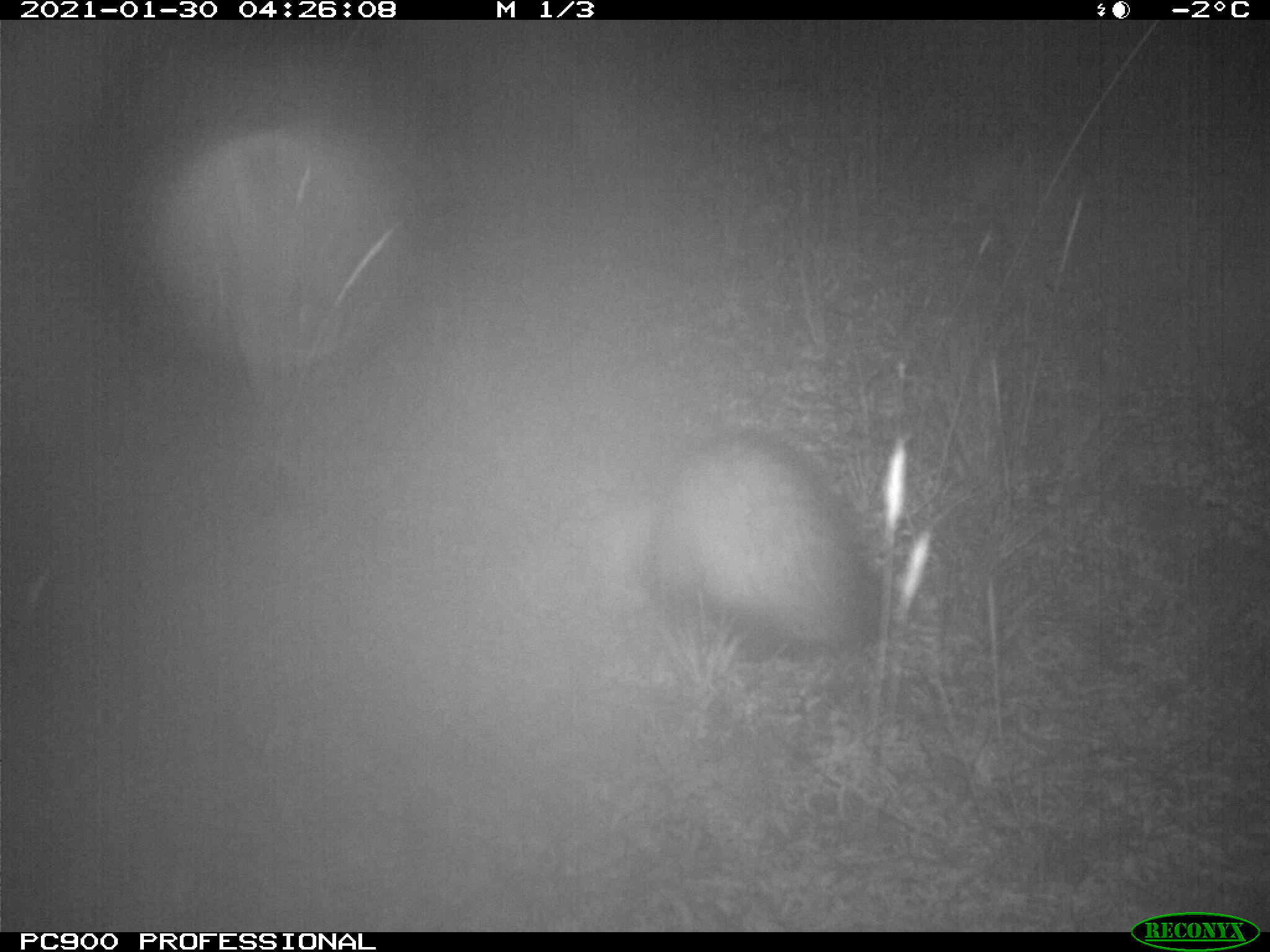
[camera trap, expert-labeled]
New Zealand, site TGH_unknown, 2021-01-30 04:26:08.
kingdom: Animalia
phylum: Chordata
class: Mammalia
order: Carnivora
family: Mustelidae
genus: Mustela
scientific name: Mustela furo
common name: ferret